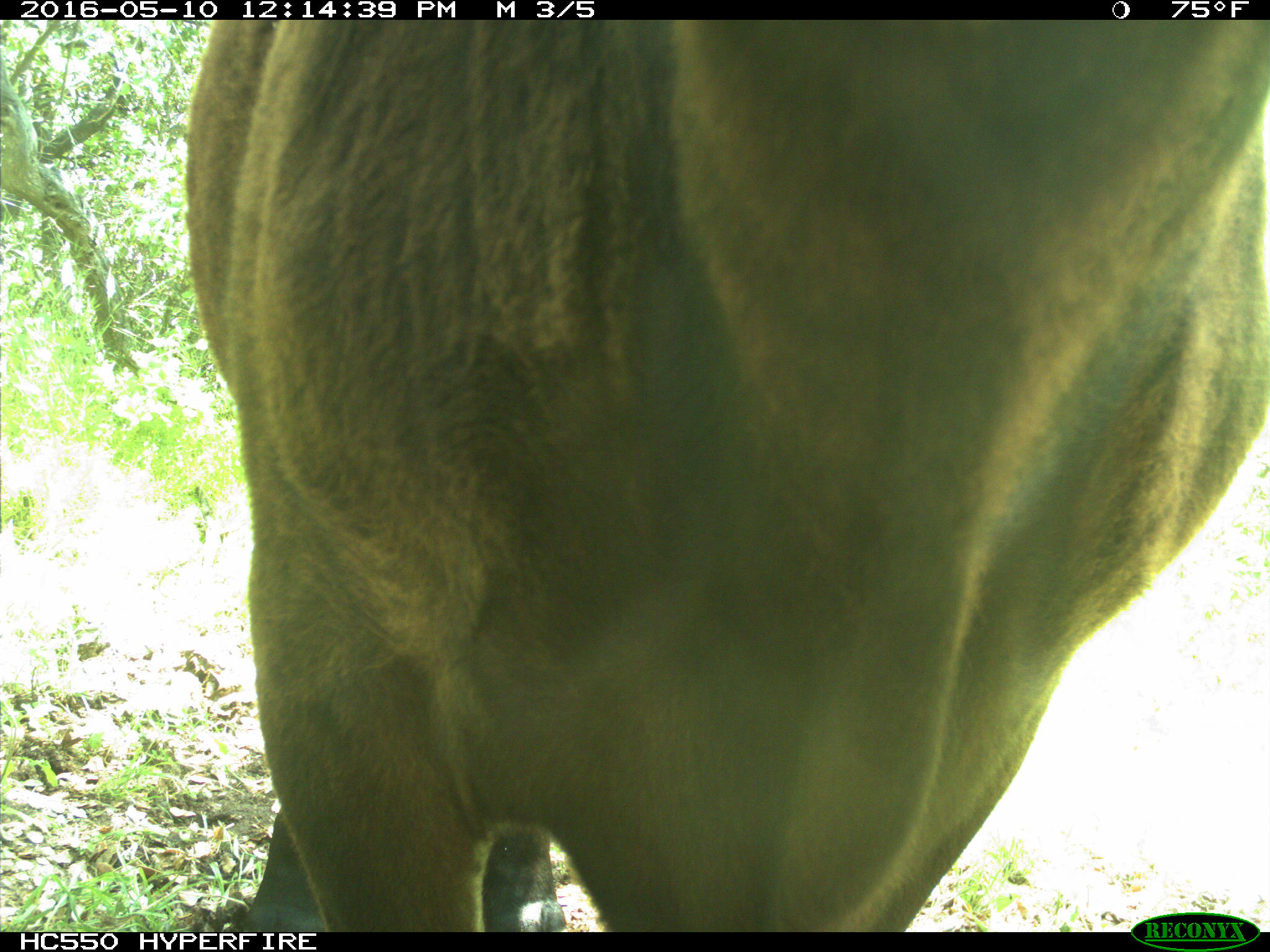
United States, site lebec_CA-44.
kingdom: Animalia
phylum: Chordata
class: Mammalia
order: Artiodactyla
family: Bovidae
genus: Bos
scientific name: Bos taurus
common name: domestic cow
Bos taurus (domestic cow).